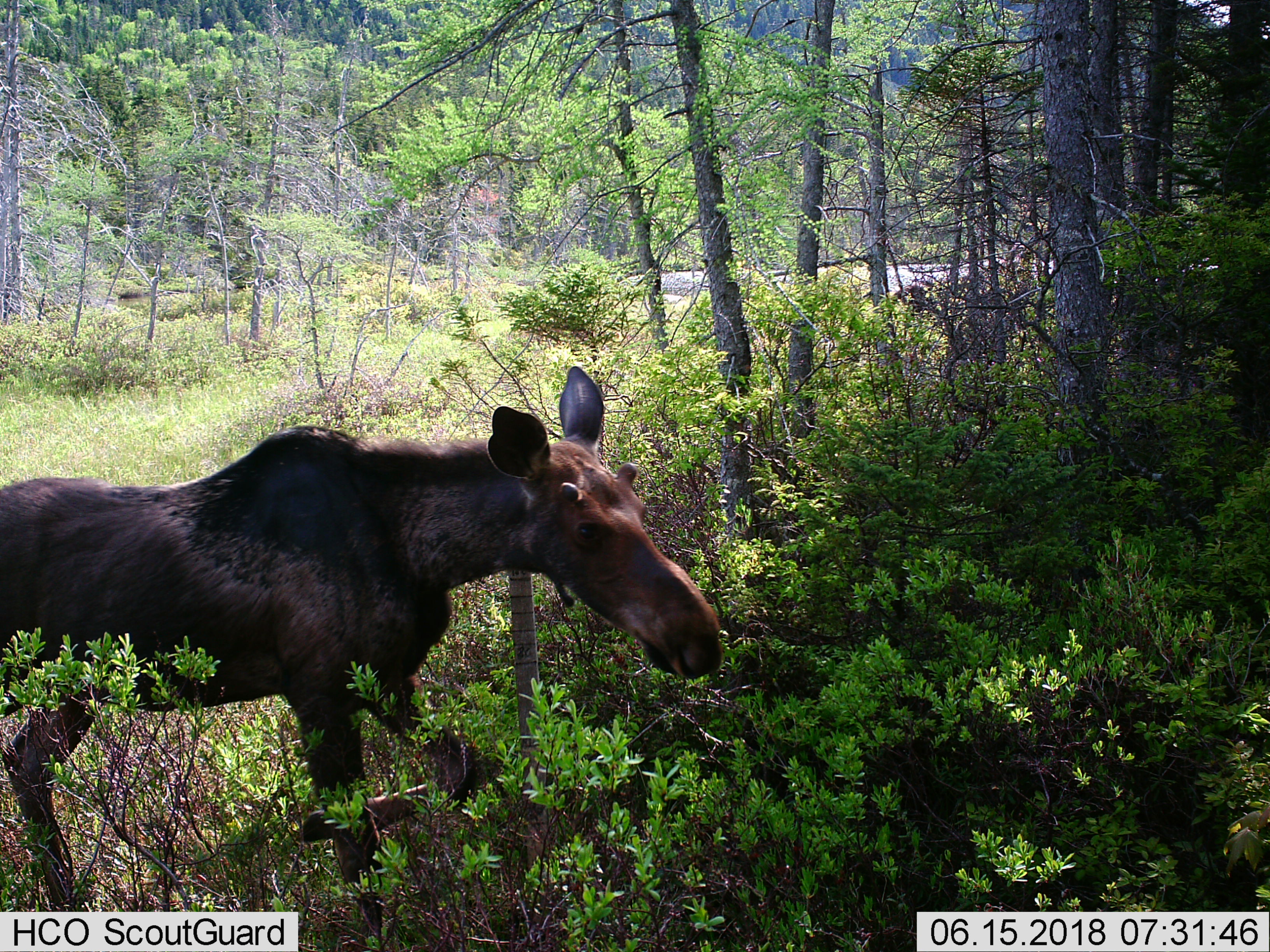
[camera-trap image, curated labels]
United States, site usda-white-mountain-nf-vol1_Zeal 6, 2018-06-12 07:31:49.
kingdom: Animalia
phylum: Chordata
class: Mammalia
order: Artiodactyla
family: Cervidae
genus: Alces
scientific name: Alces alces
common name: moose